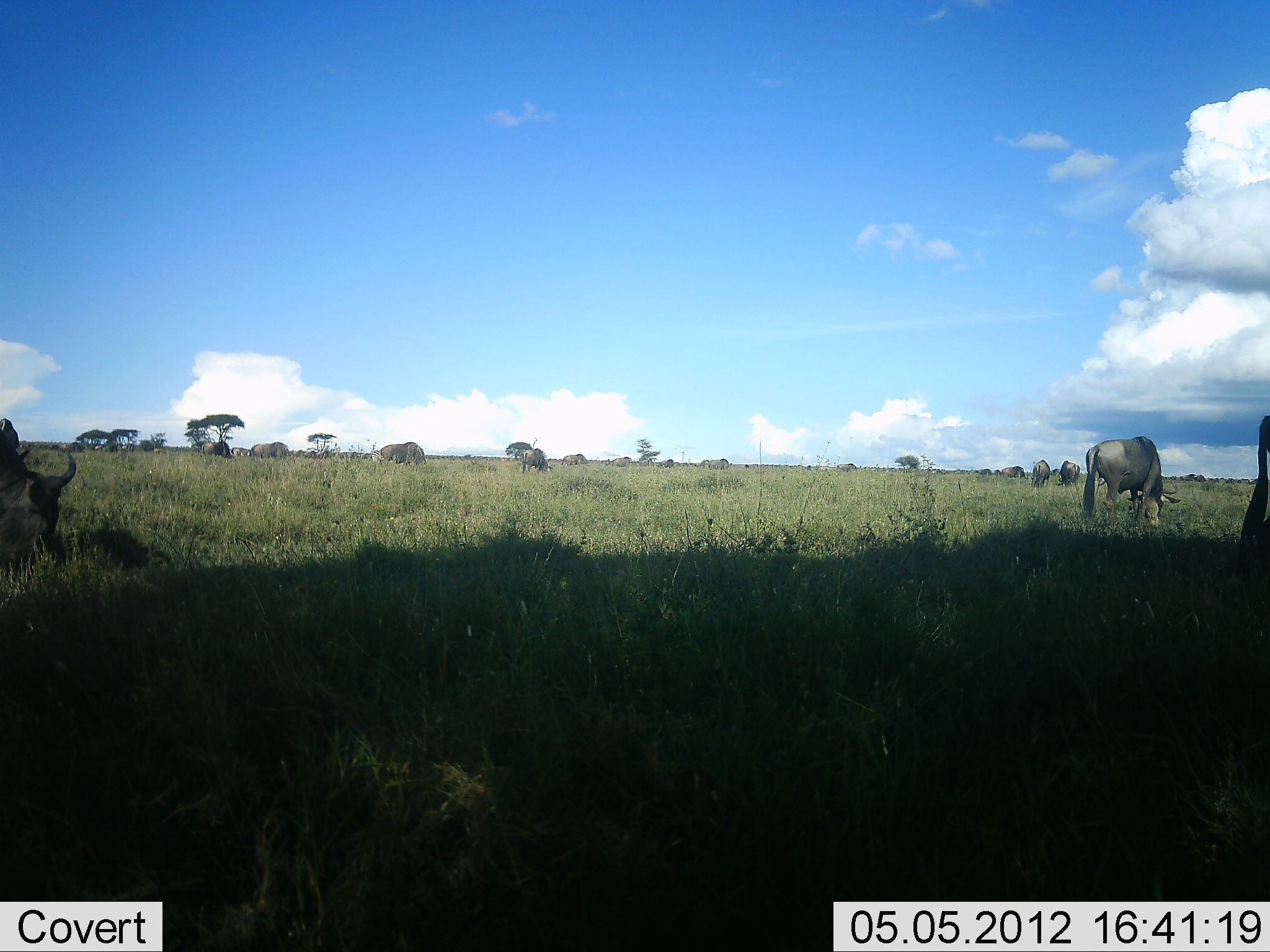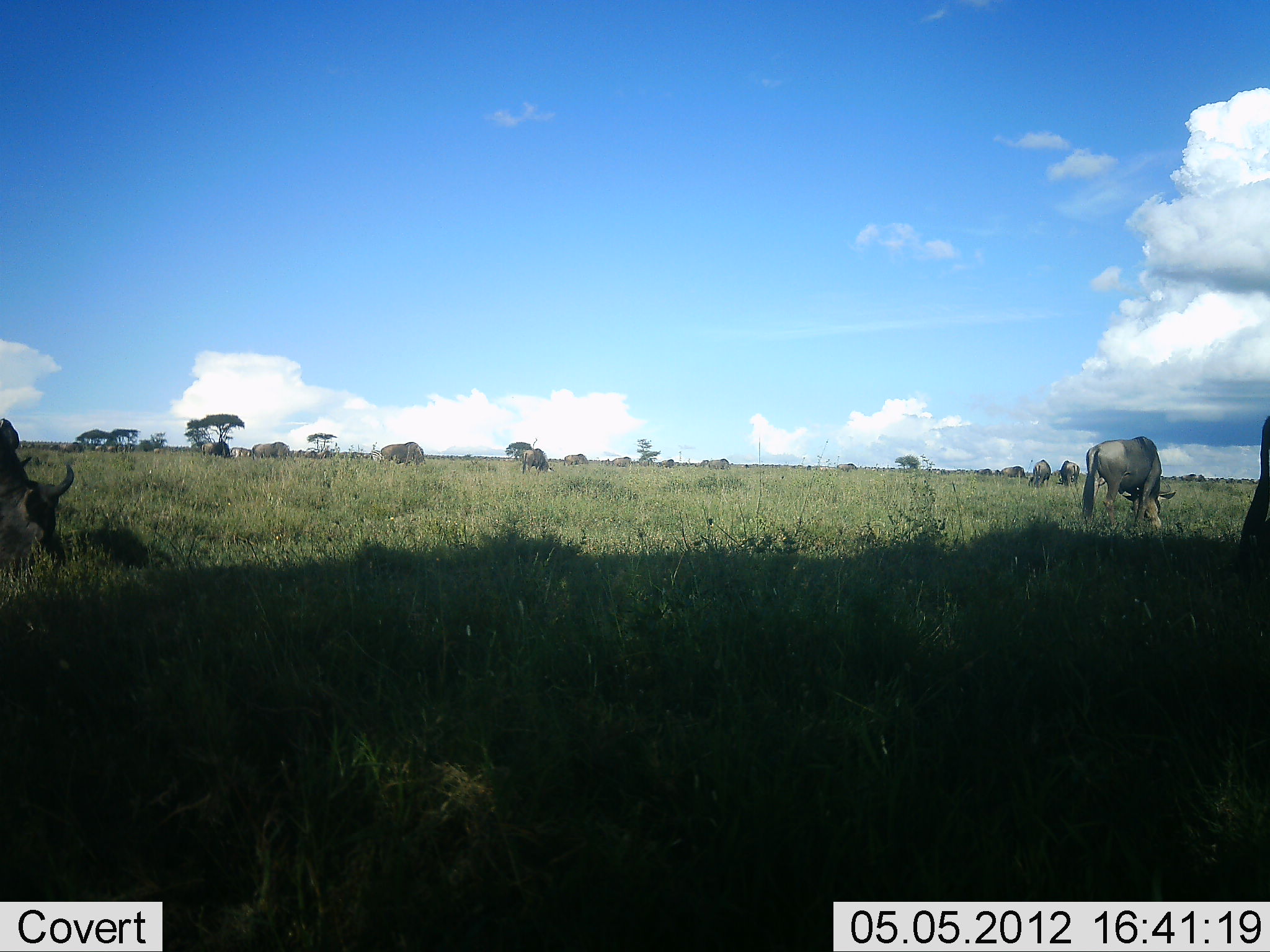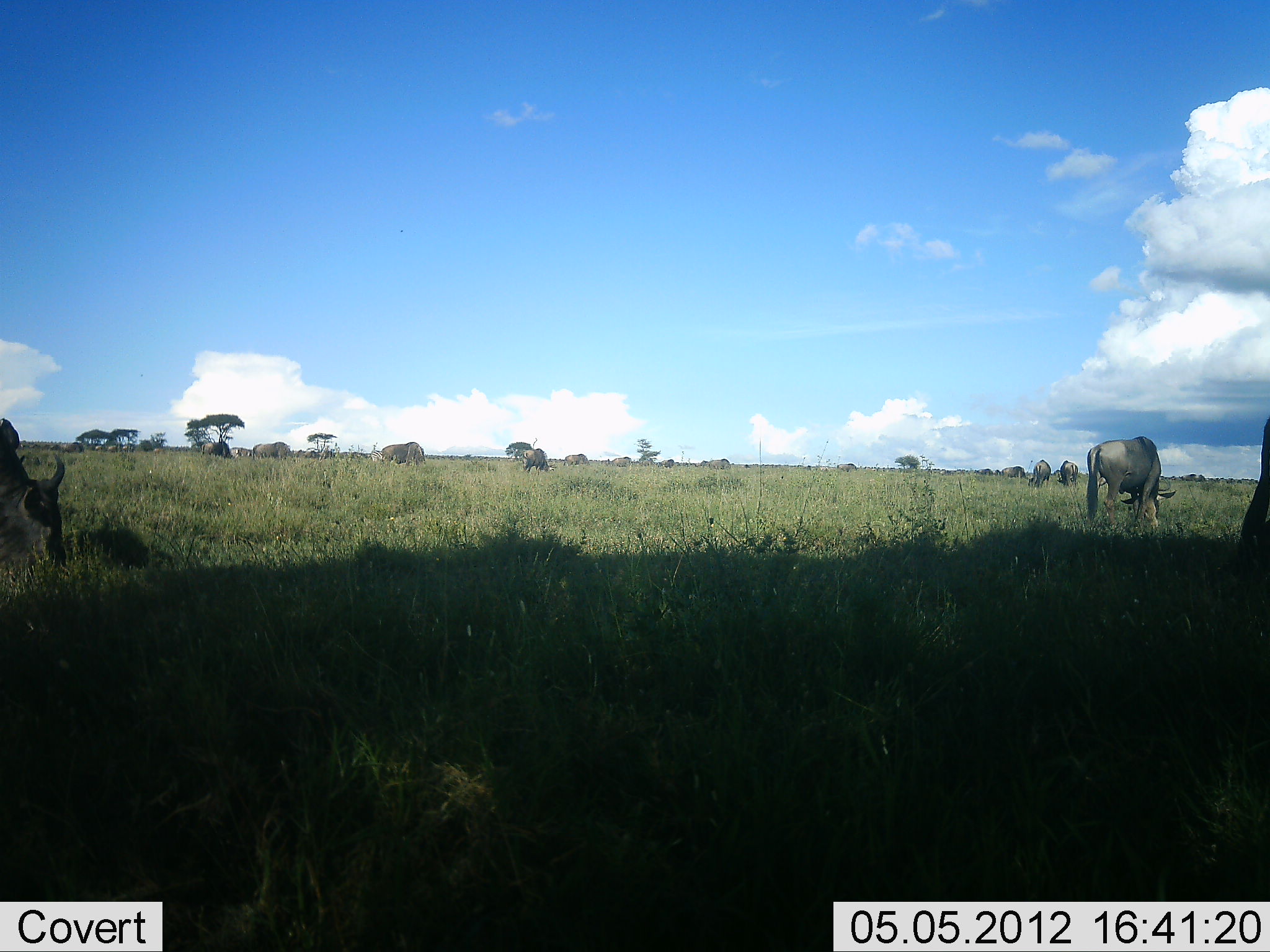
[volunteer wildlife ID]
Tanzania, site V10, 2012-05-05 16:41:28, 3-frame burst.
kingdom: Animalia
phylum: Chordata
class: Mammalia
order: Artiodactyla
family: Bovidae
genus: Connochaetes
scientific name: Connochaetes taurinus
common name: blue wildebeest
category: wildebeest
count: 11-50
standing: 40%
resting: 0%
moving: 10%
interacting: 0%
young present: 0%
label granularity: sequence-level